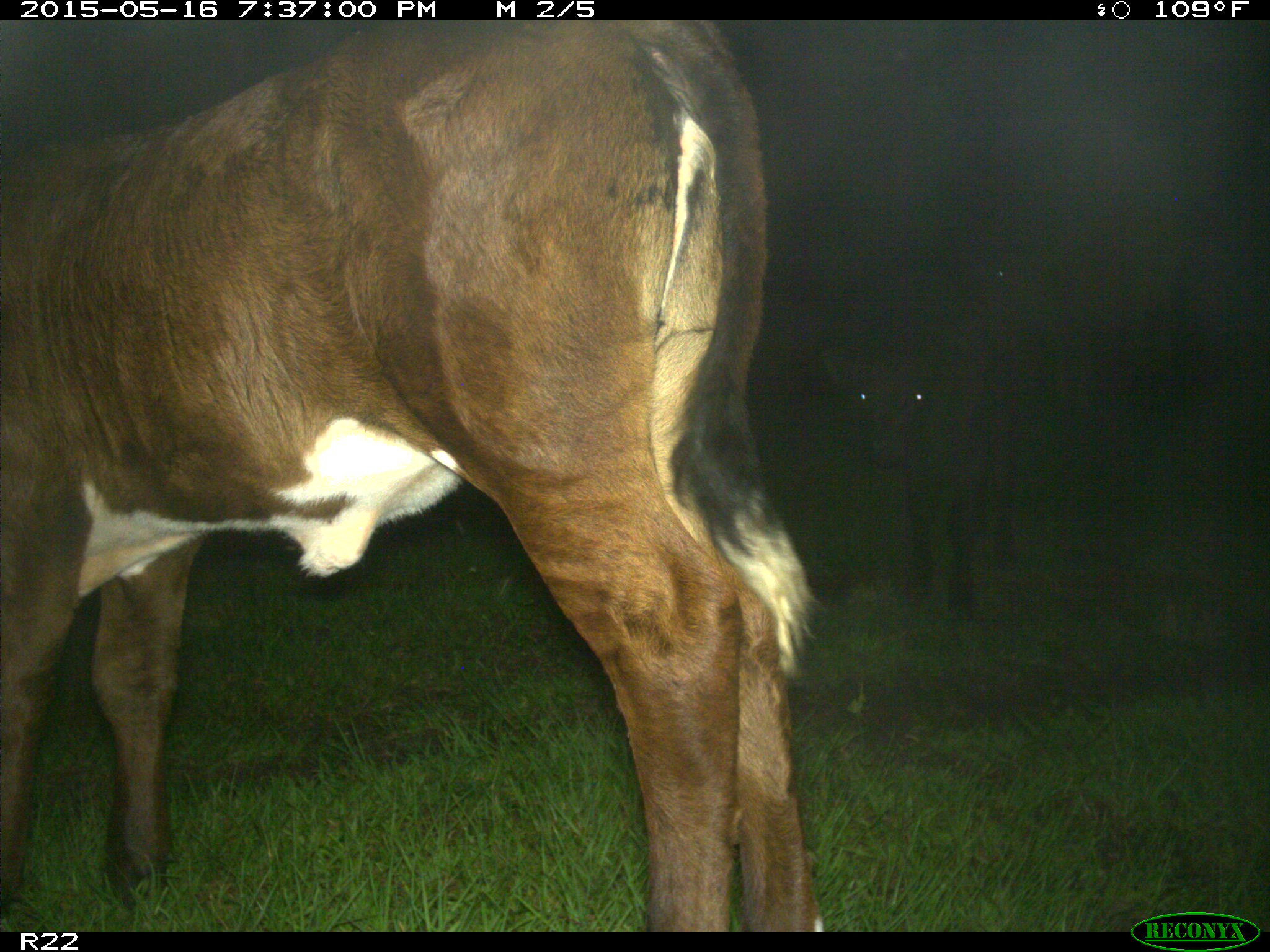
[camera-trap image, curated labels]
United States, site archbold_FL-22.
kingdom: Animalia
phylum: Chordata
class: Mammalia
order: Artiodactyla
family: Bovidae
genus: Bos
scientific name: Bos taurus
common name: domestic cow